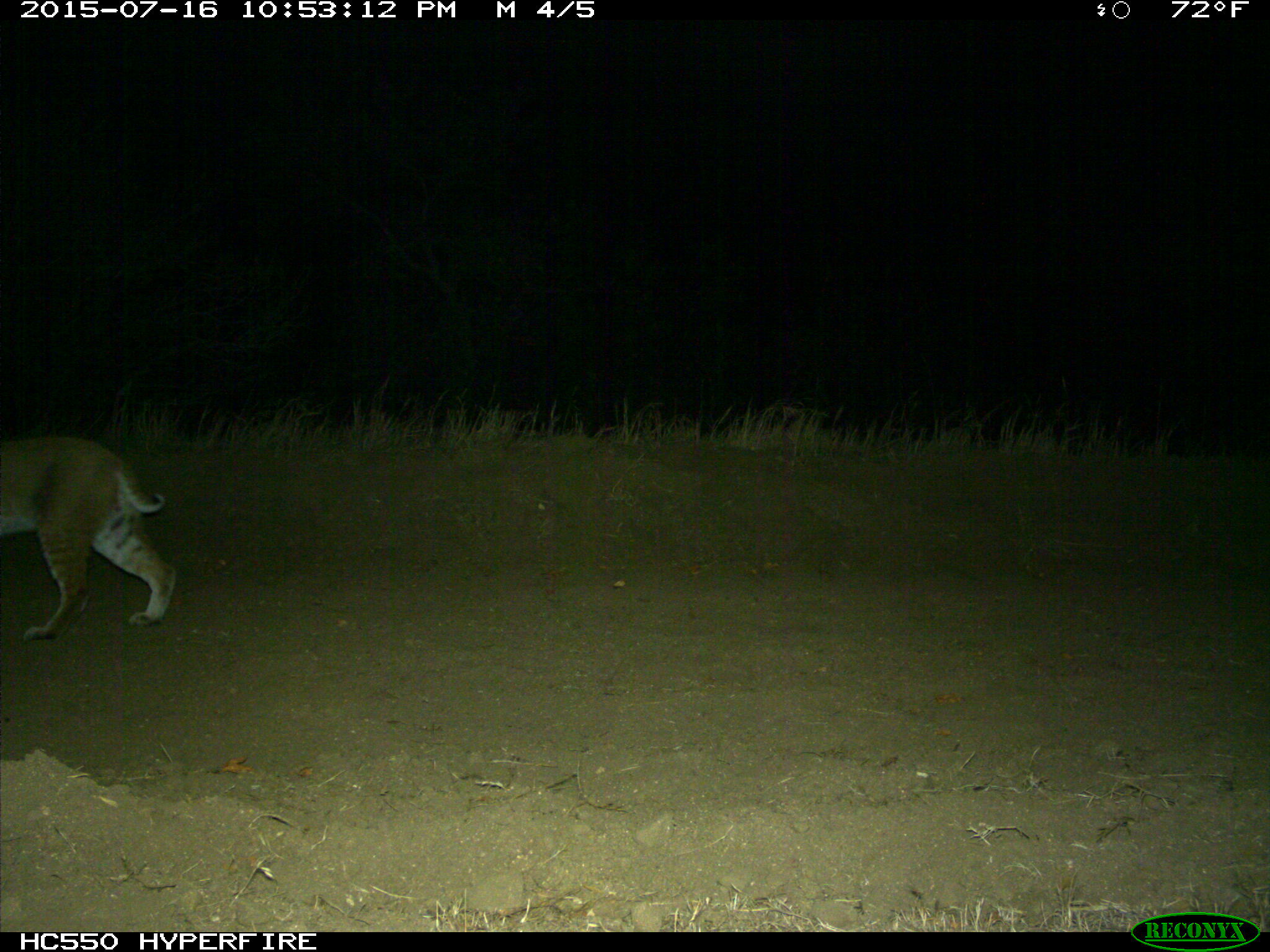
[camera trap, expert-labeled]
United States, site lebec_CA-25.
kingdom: Animalia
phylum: Chordata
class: Mammalia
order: Carnivora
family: Felidae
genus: Lynx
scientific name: Lynx rufus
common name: bobcat